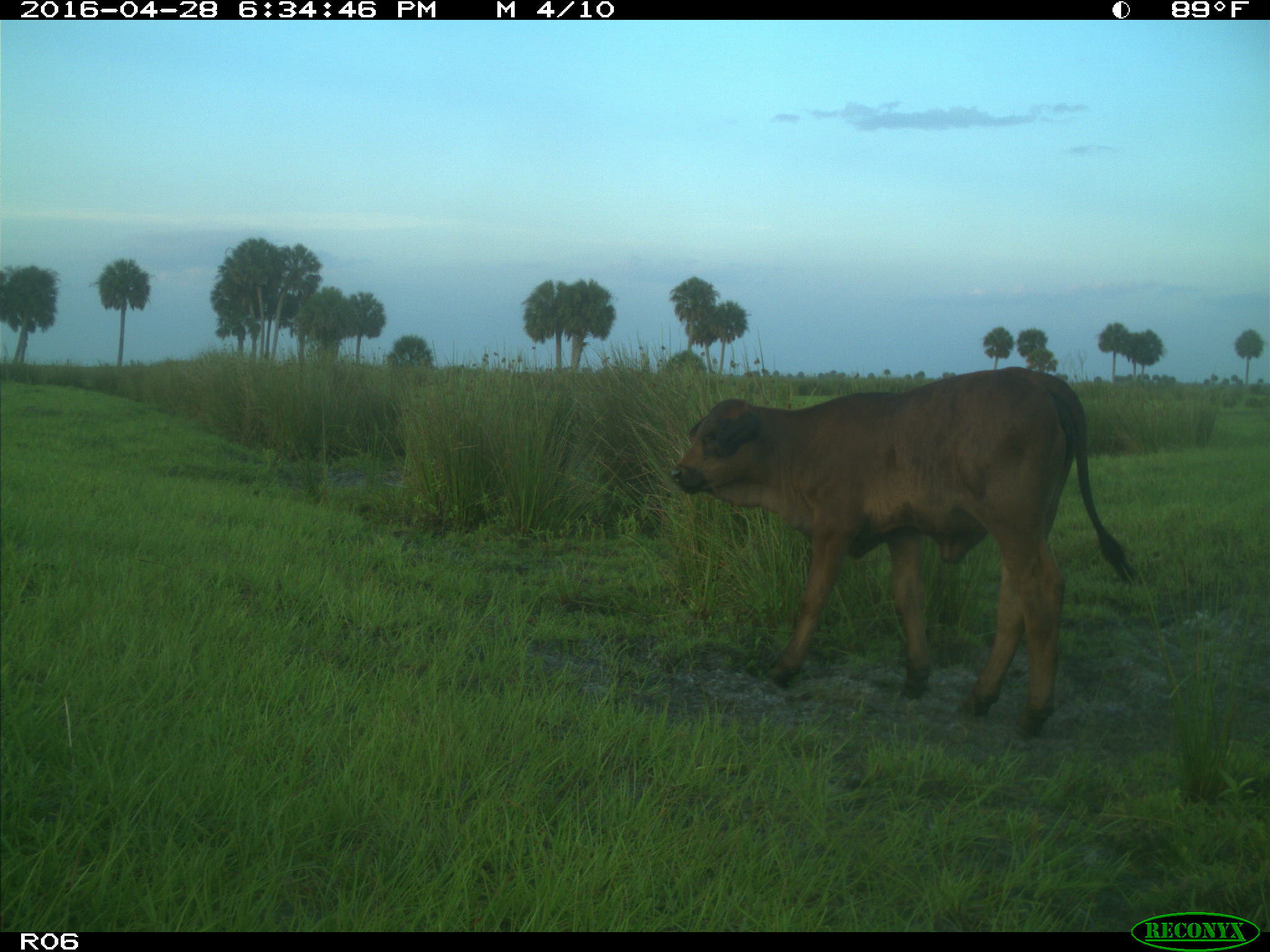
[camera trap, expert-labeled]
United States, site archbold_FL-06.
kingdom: Animalia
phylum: Chordata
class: Mammalia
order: Artiodactyla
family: Bovidae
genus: Bos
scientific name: Bos taurus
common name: domestic cow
Bos taurus (domestic cow).